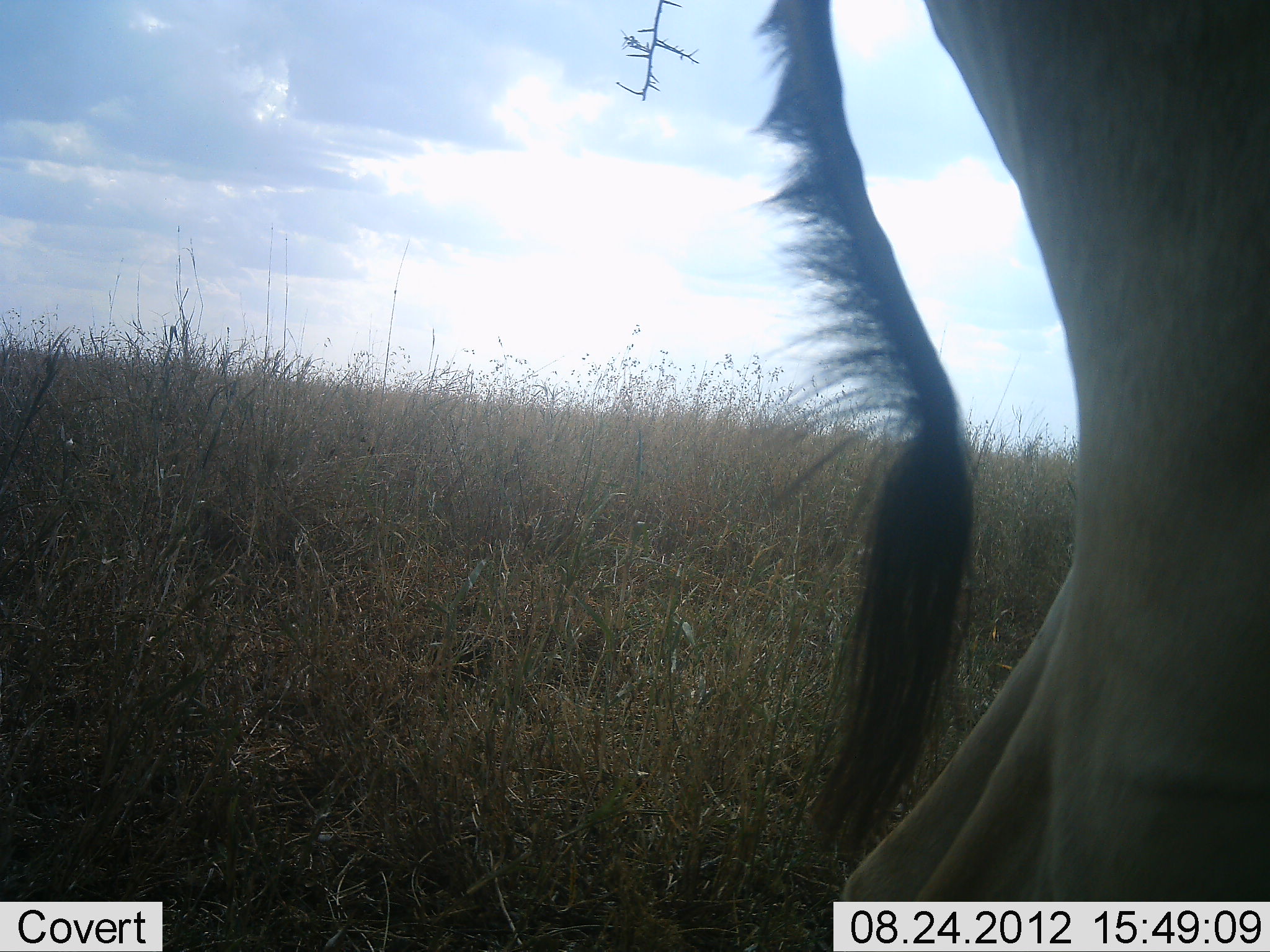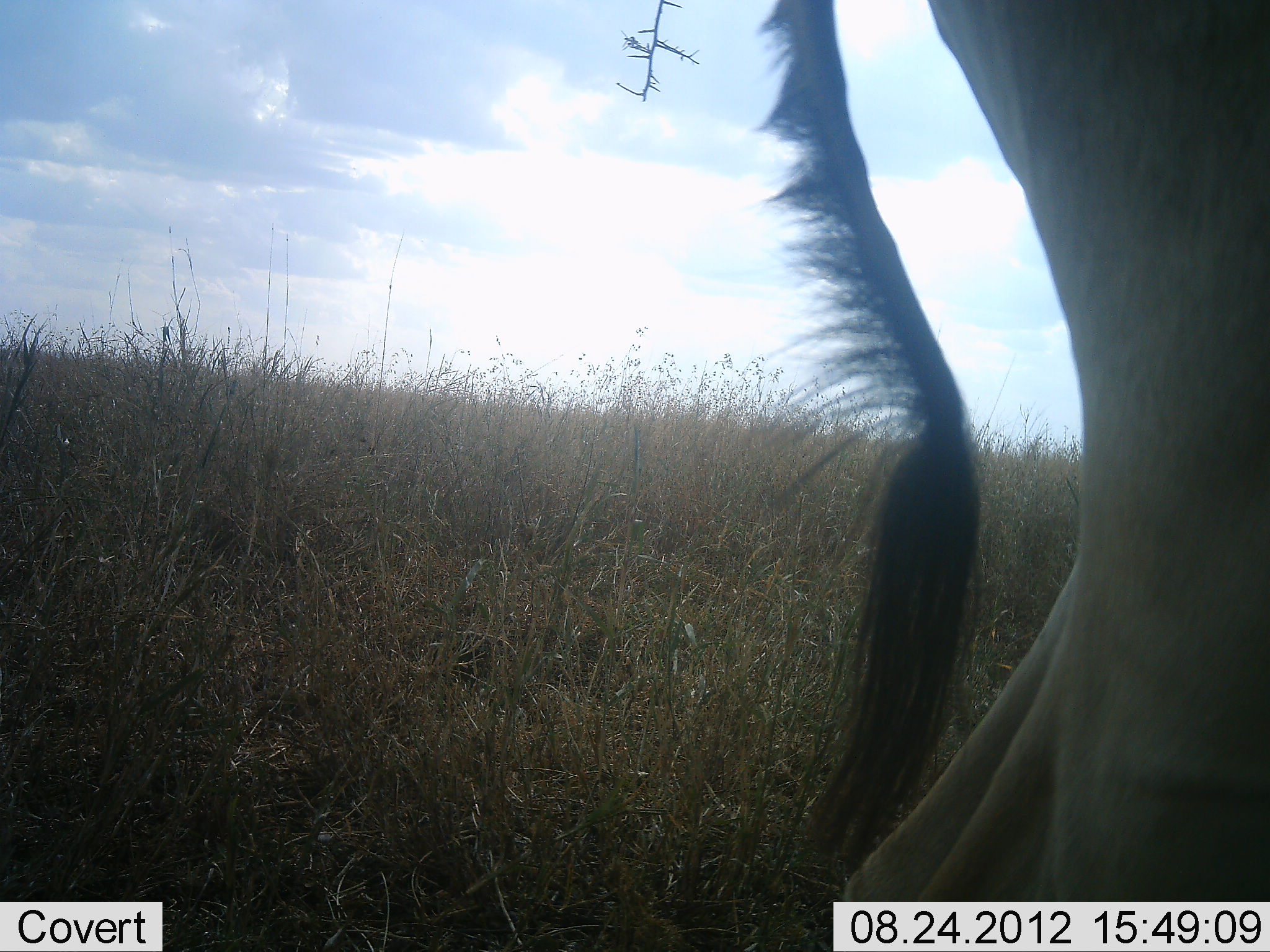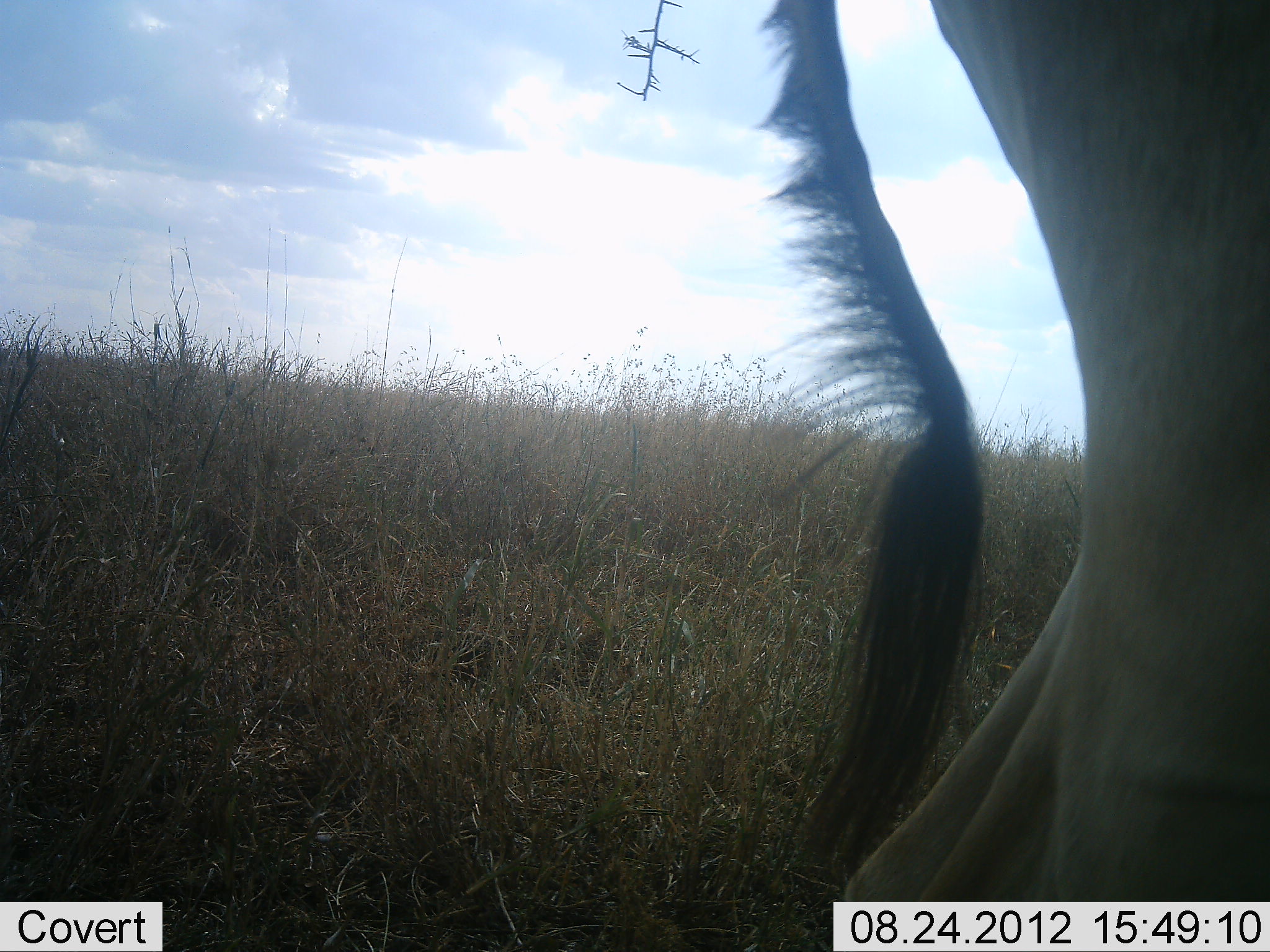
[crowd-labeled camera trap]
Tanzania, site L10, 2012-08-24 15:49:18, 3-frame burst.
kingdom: Animalia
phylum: Chordata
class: Mammalia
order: Artiodactyla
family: Bovidae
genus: Alcelaphus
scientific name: Alcelaphus buselaphus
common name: hartebeest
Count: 1.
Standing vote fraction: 90%.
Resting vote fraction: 0%.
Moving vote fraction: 10%.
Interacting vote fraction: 0%.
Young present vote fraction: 0%.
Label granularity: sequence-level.